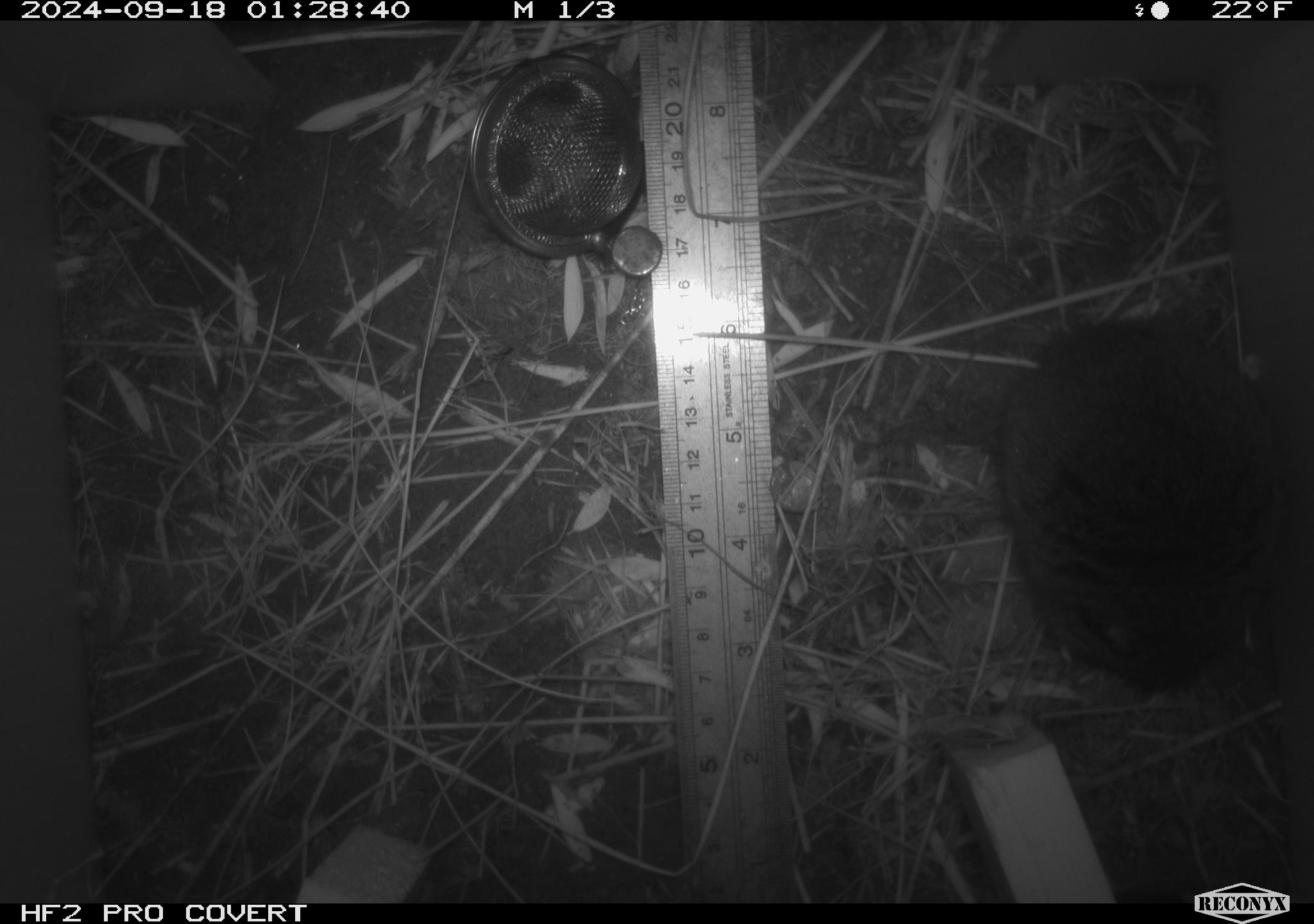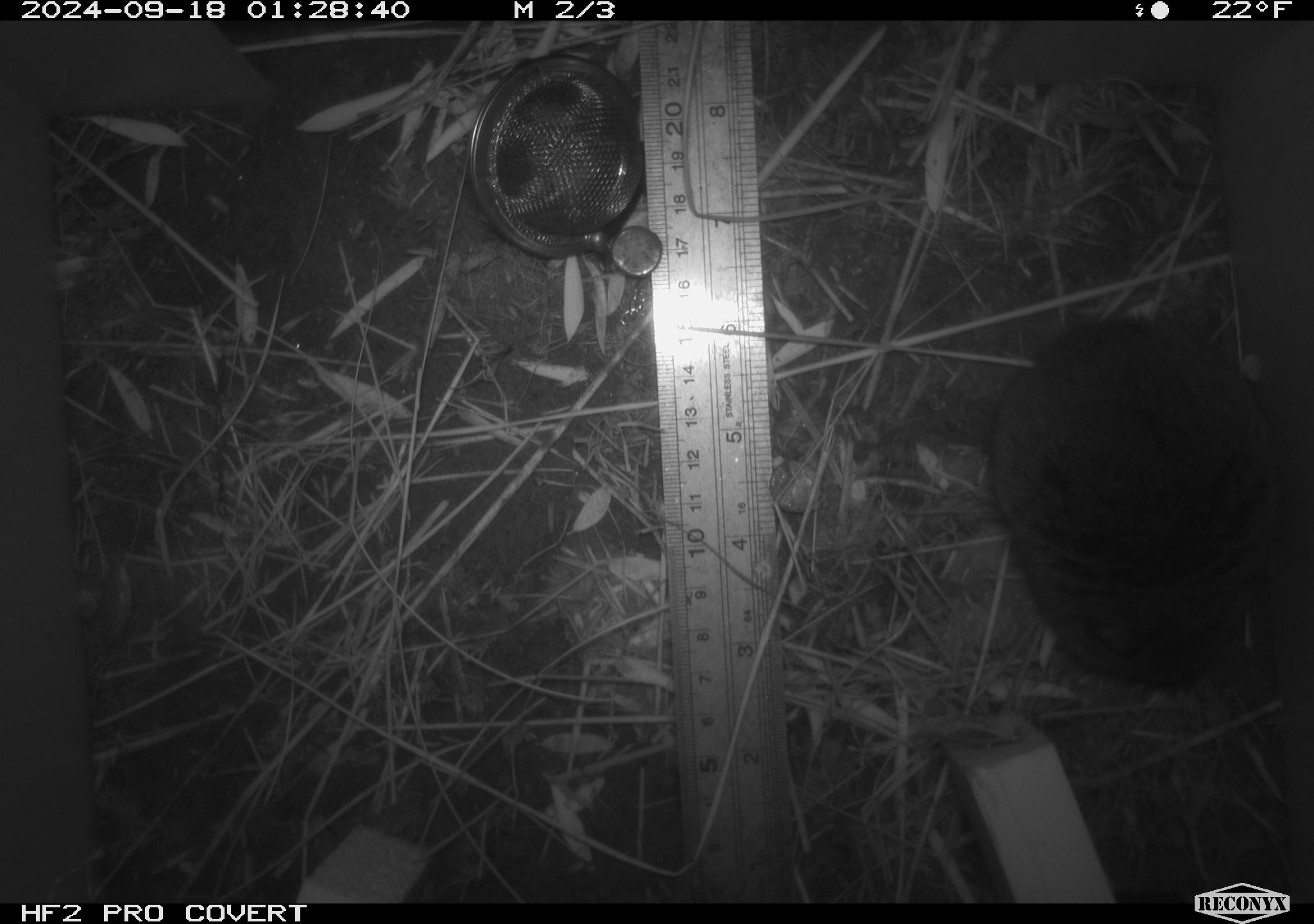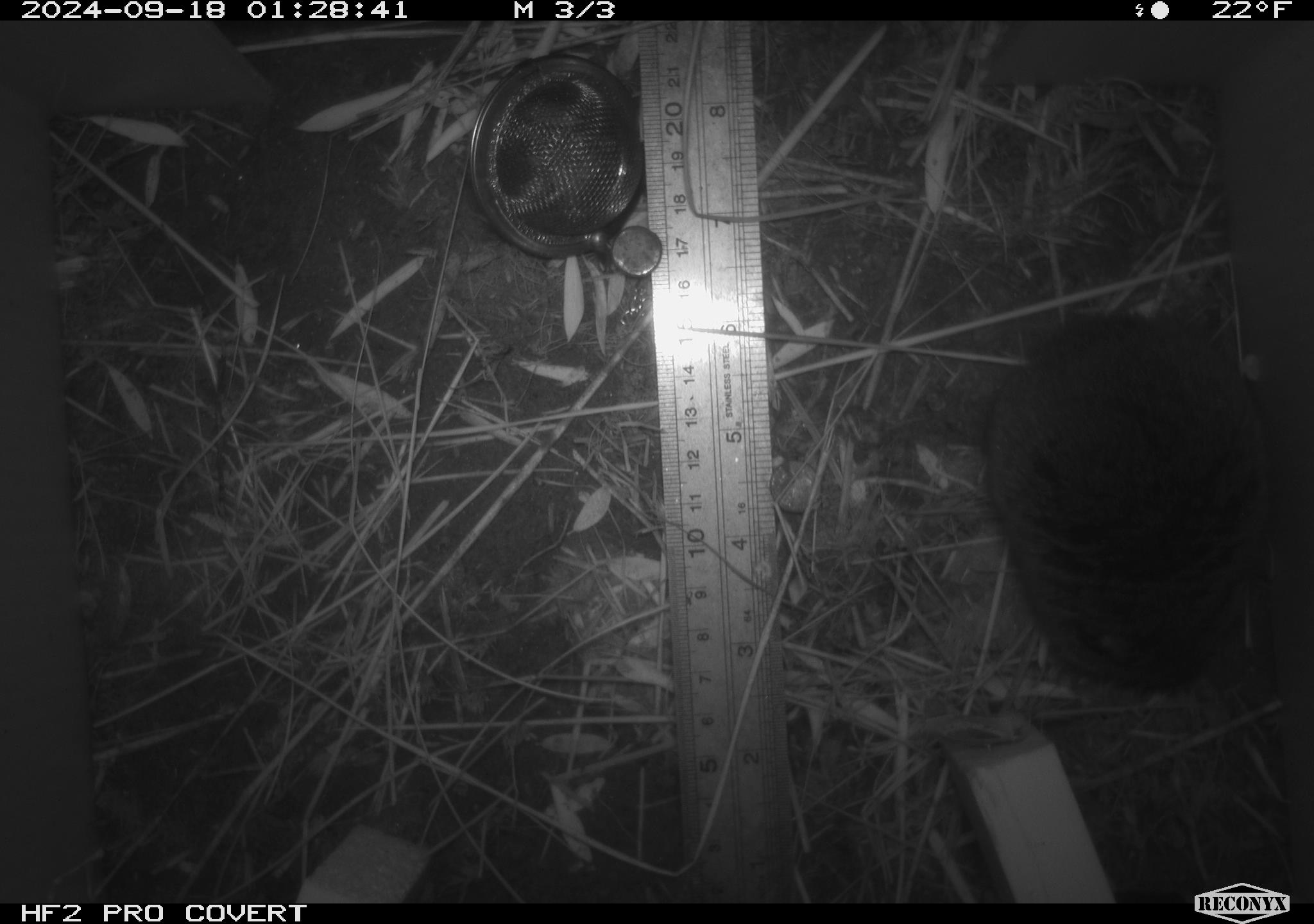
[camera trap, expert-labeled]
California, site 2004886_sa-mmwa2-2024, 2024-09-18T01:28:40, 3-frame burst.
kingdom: Animalia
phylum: Chordata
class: Mammalia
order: Rodentia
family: Cricetidae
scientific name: Arvicolinae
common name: voles, lemmings, and muskrats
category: arvicolinae subfamily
Arvicolinae subfamily (voles, lemmings, and muskrats) (Arvicolinae).